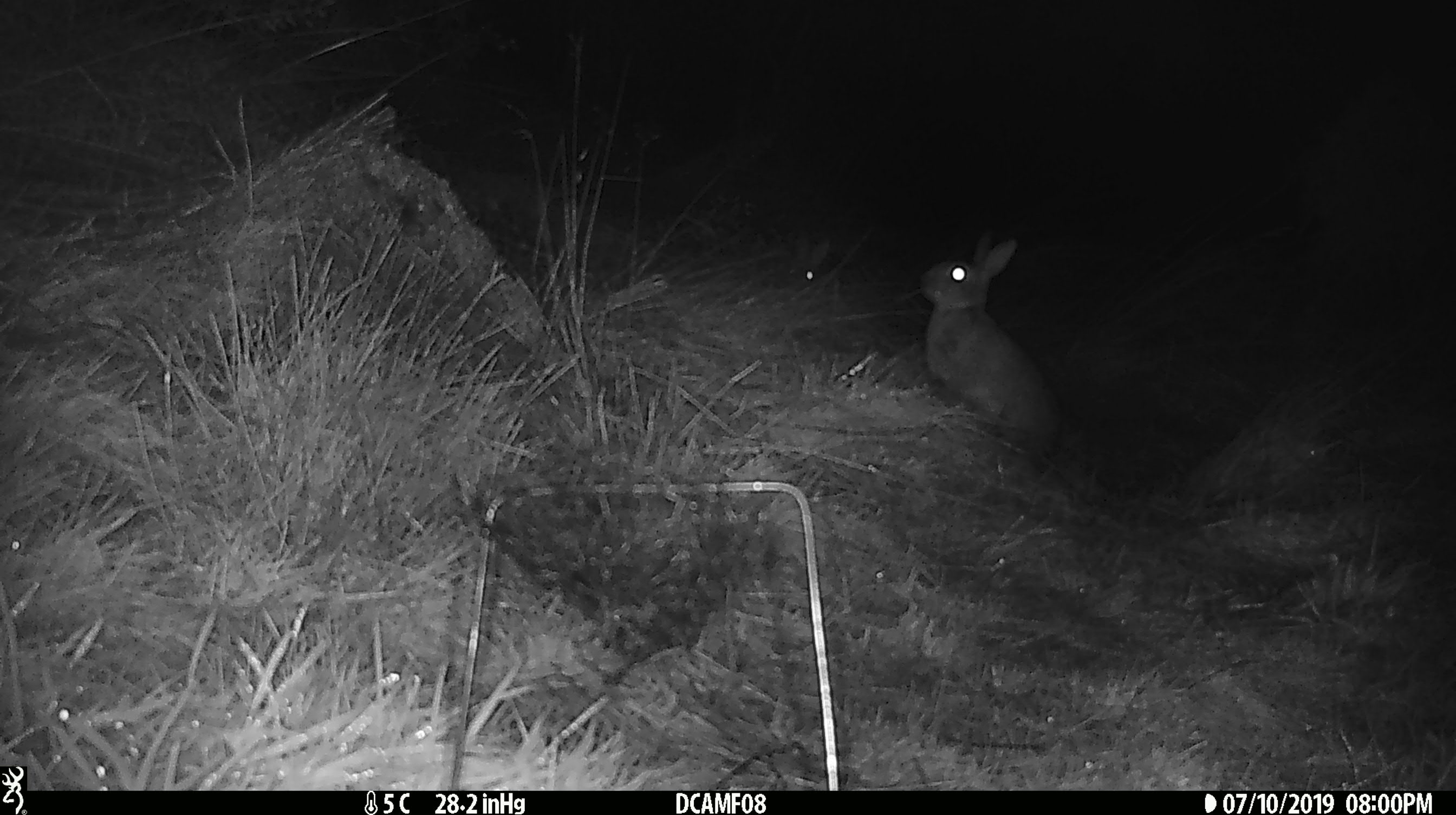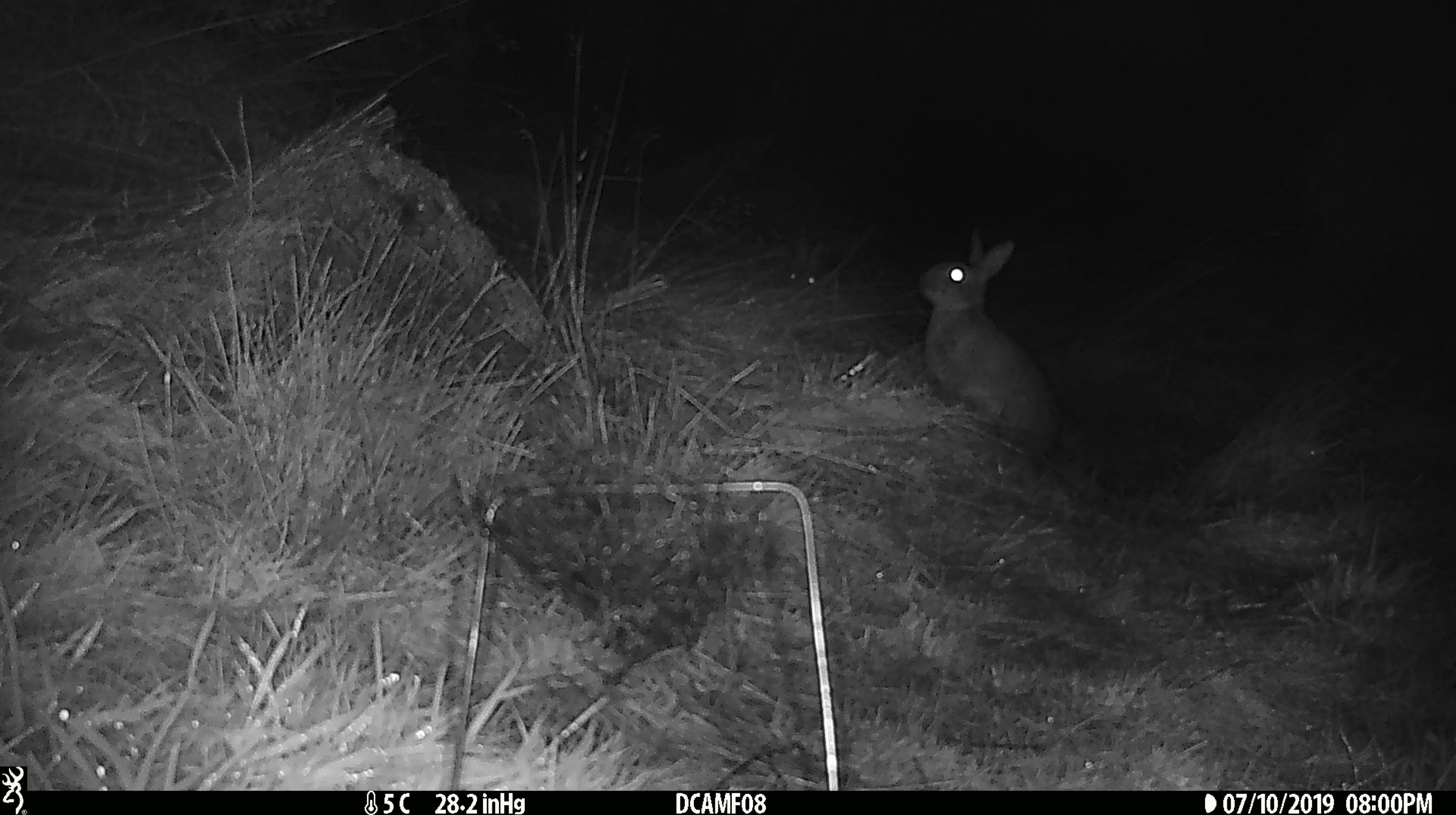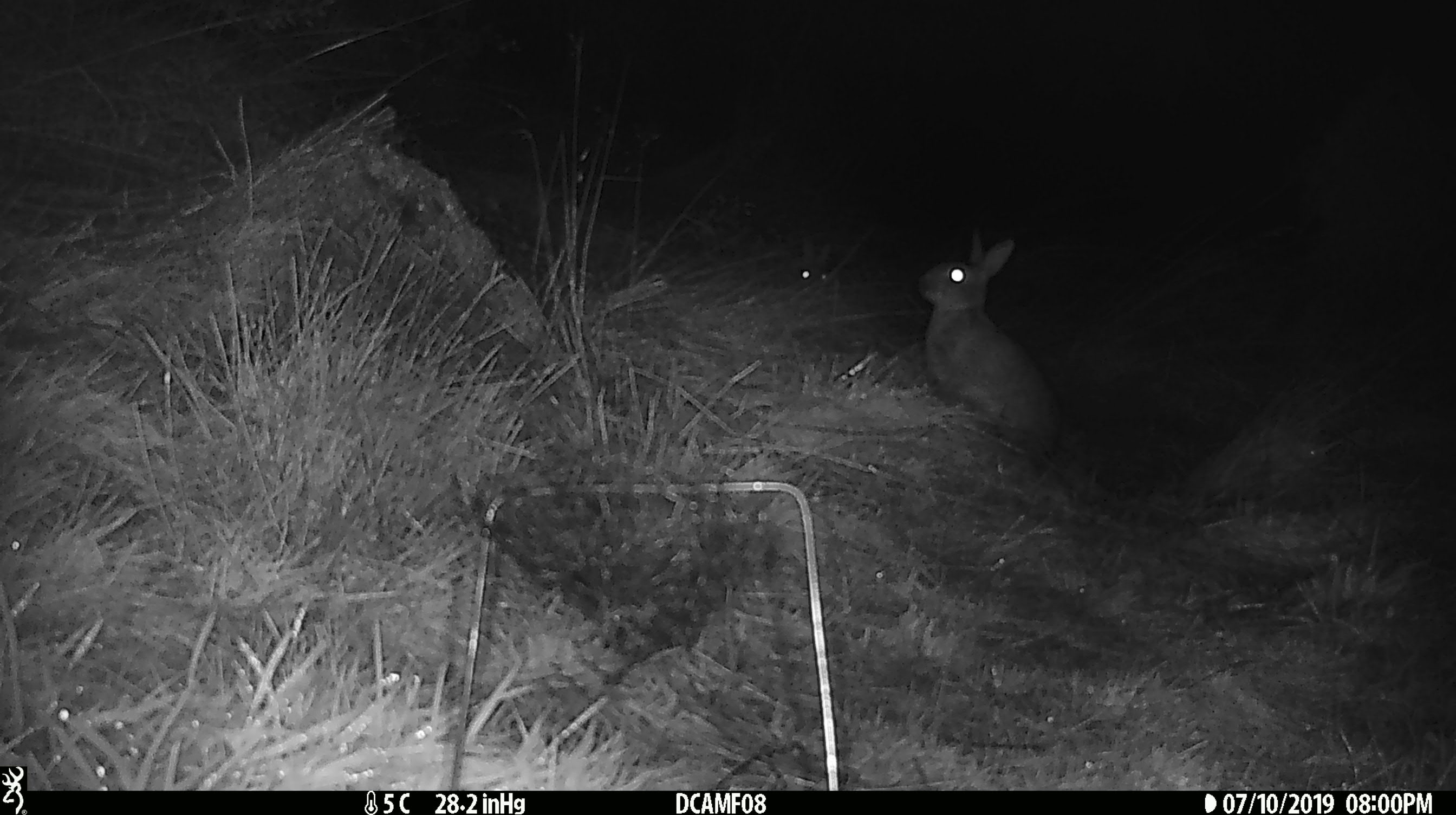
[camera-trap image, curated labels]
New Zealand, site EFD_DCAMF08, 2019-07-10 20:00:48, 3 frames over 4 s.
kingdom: Animalia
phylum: Chordata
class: Mammalia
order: Lagomorpha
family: Leporidae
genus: Oryctolagus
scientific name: Oryctolagus cuniculus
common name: european rabbit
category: rabbit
Rabbit (european rabbit) (Oryctolagus cuniculus).